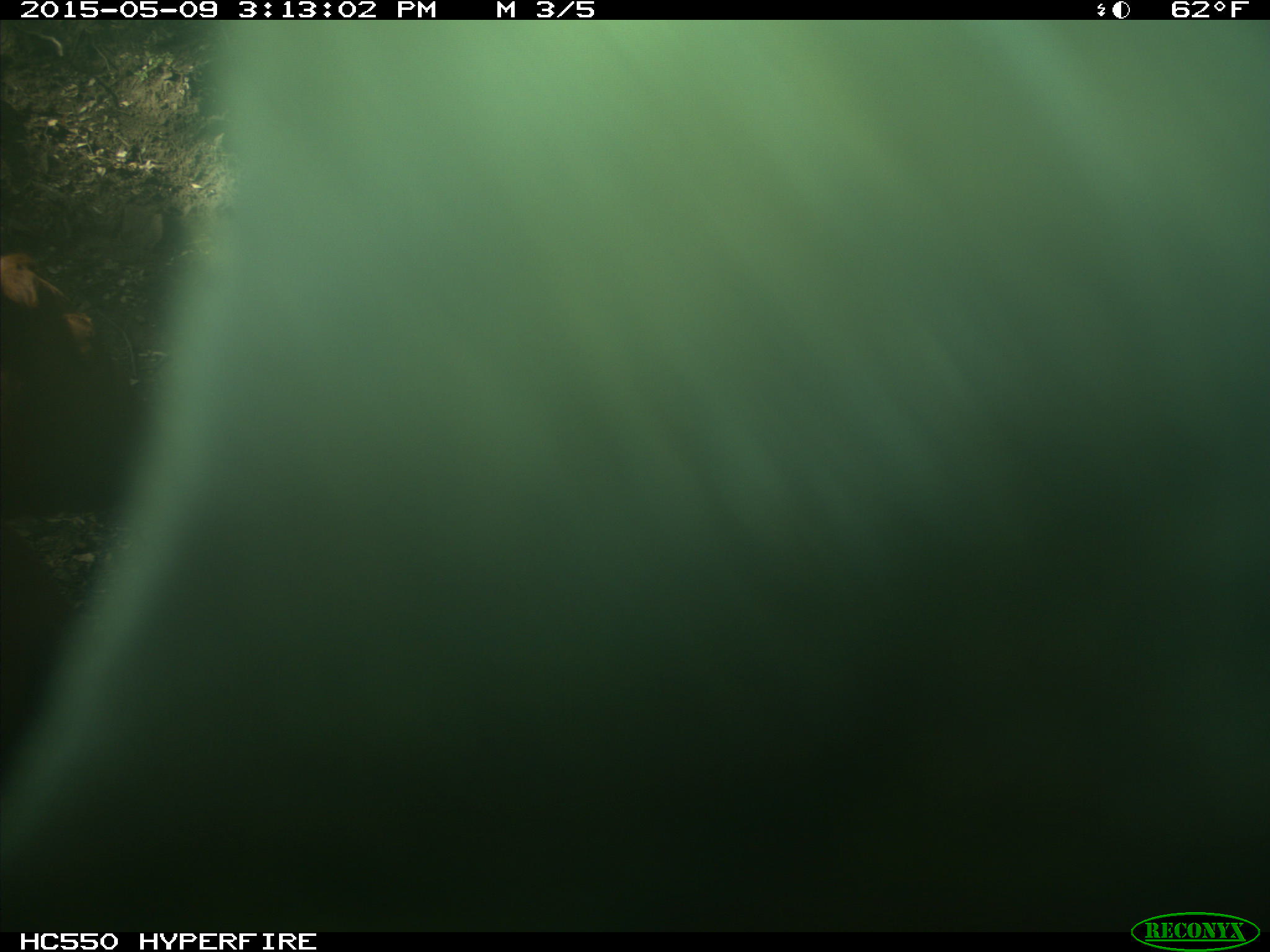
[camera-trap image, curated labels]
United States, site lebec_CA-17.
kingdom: Animalia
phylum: Chordata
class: Mammalia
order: Artiodactyla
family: Bovidae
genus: Bos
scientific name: Bos taurus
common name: domestic cow